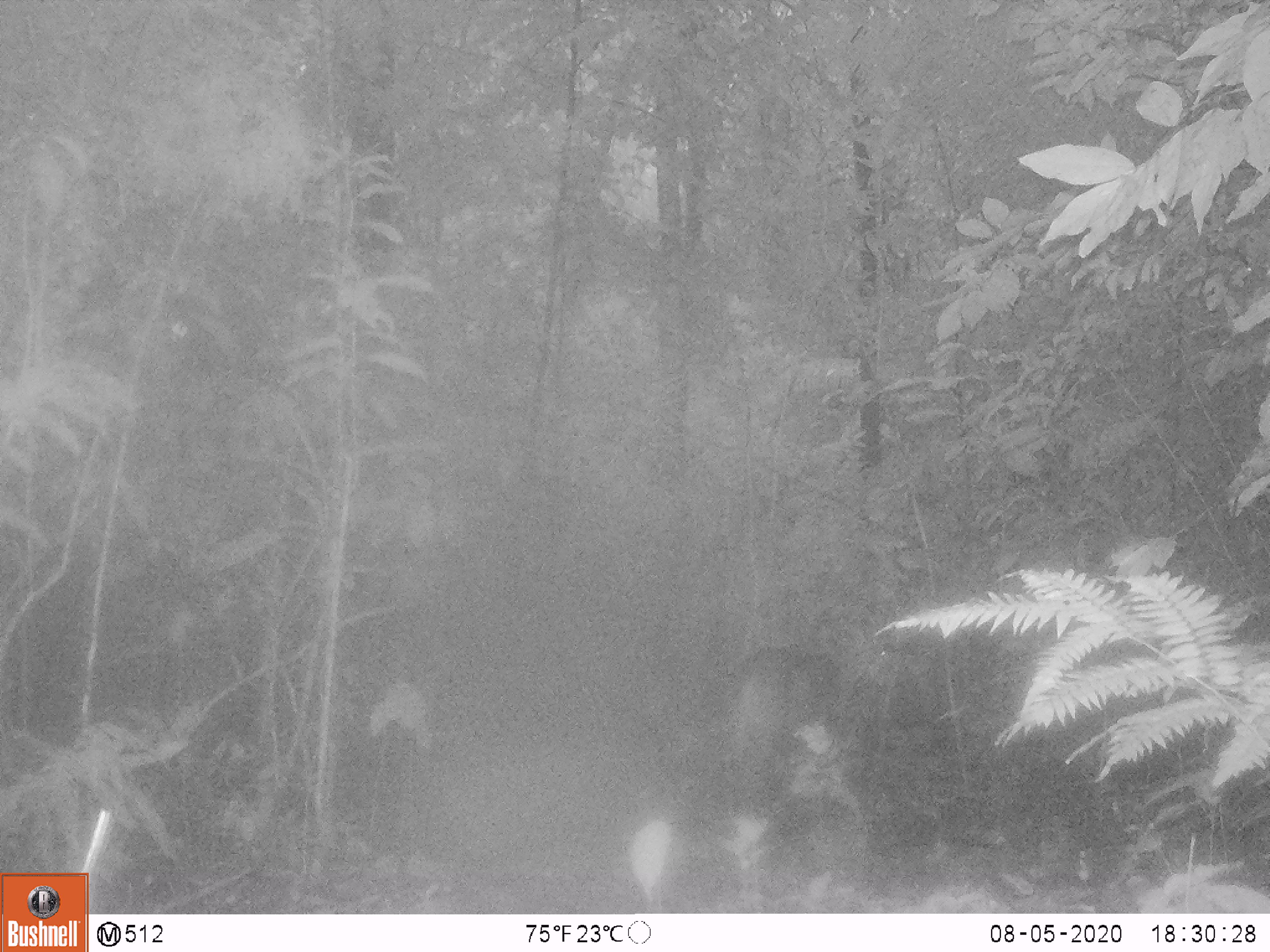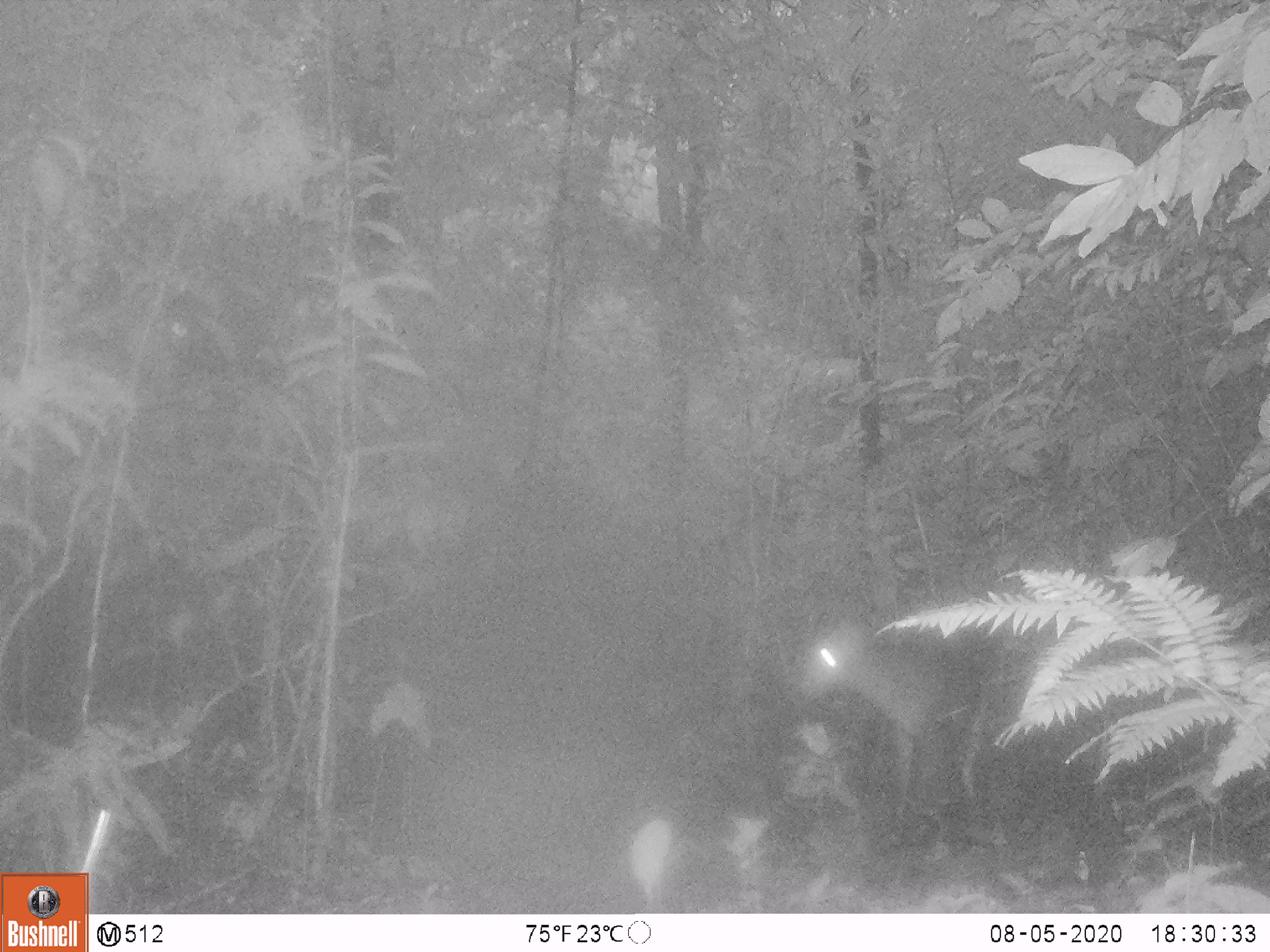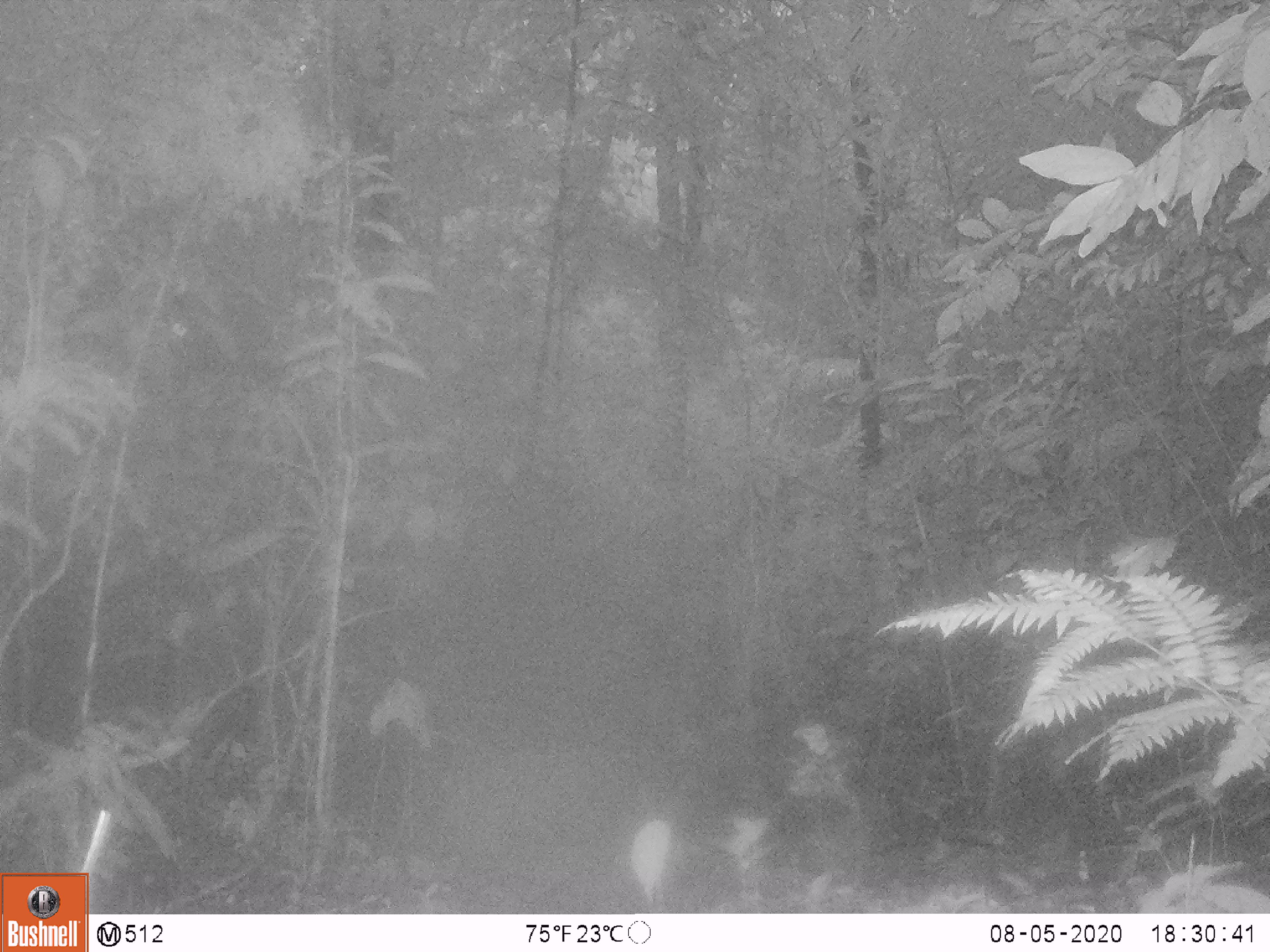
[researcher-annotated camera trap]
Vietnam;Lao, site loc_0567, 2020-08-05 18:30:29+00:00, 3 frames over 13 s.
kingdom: Animalia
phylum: Chordata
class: Mammalia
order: Artiodactyla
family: Cervidae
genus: Muntiacus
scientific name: Muntiacus vuquangensis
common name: large-antlered muntjac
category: large antlered muntjac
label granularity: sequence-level